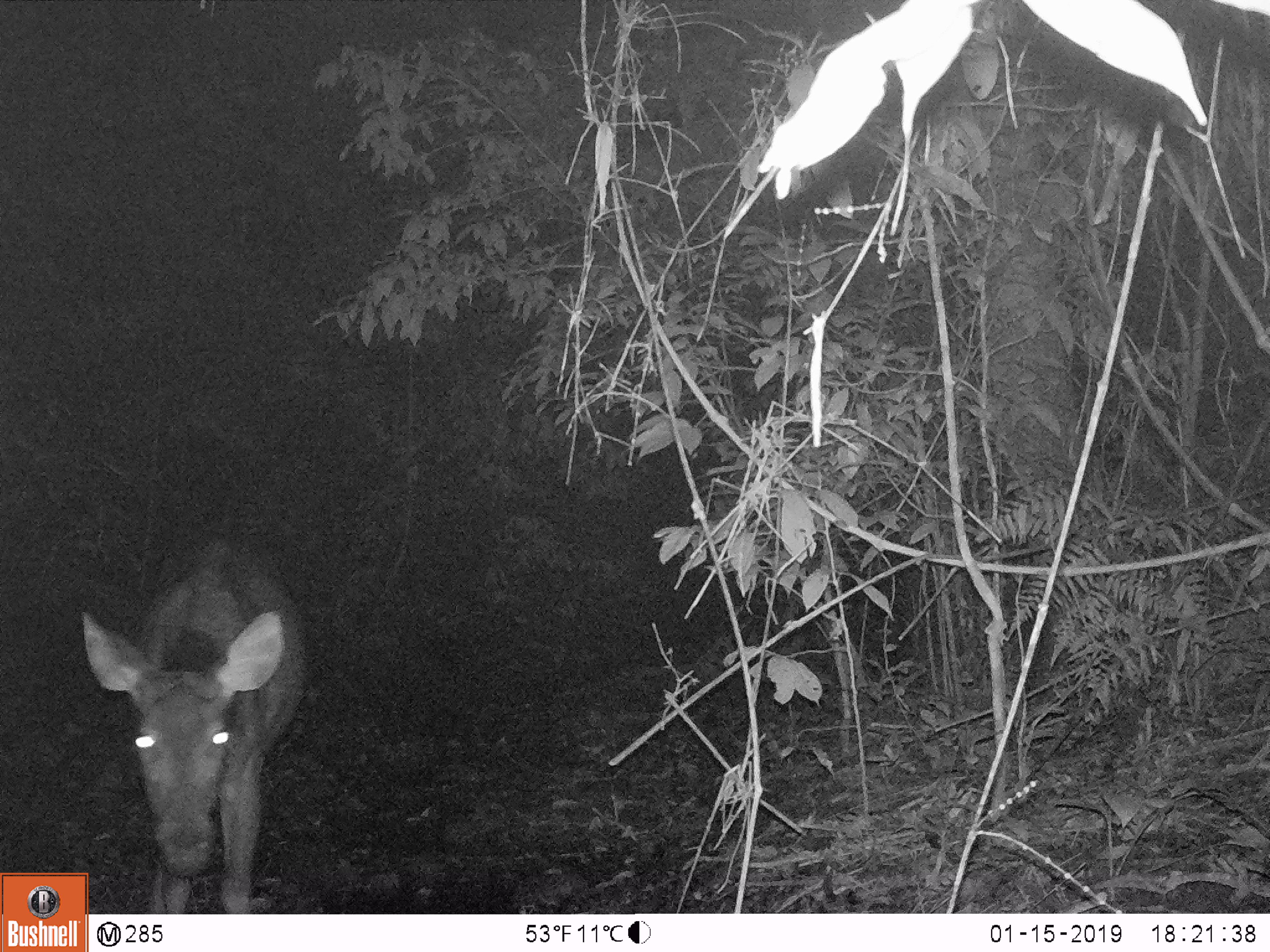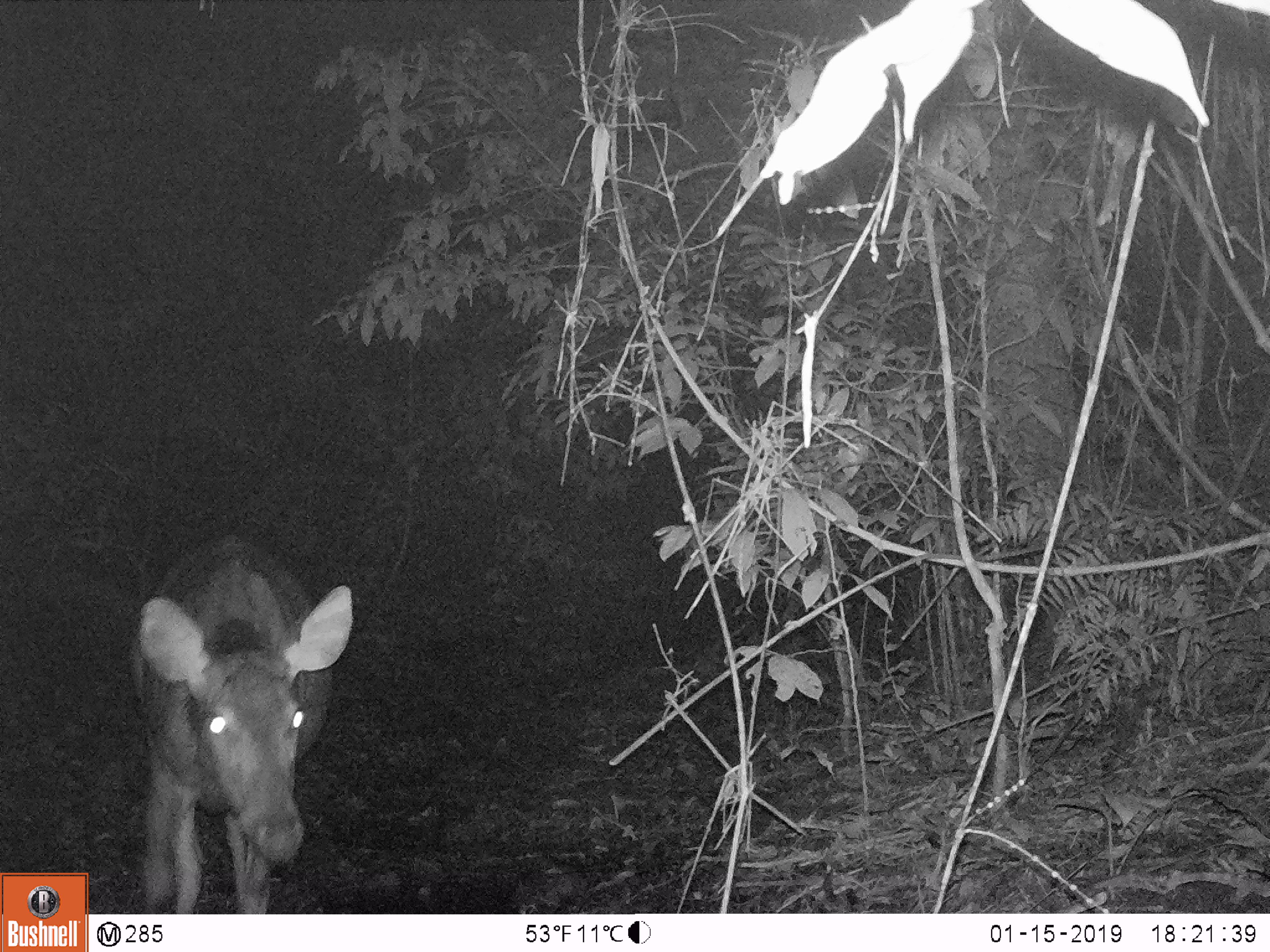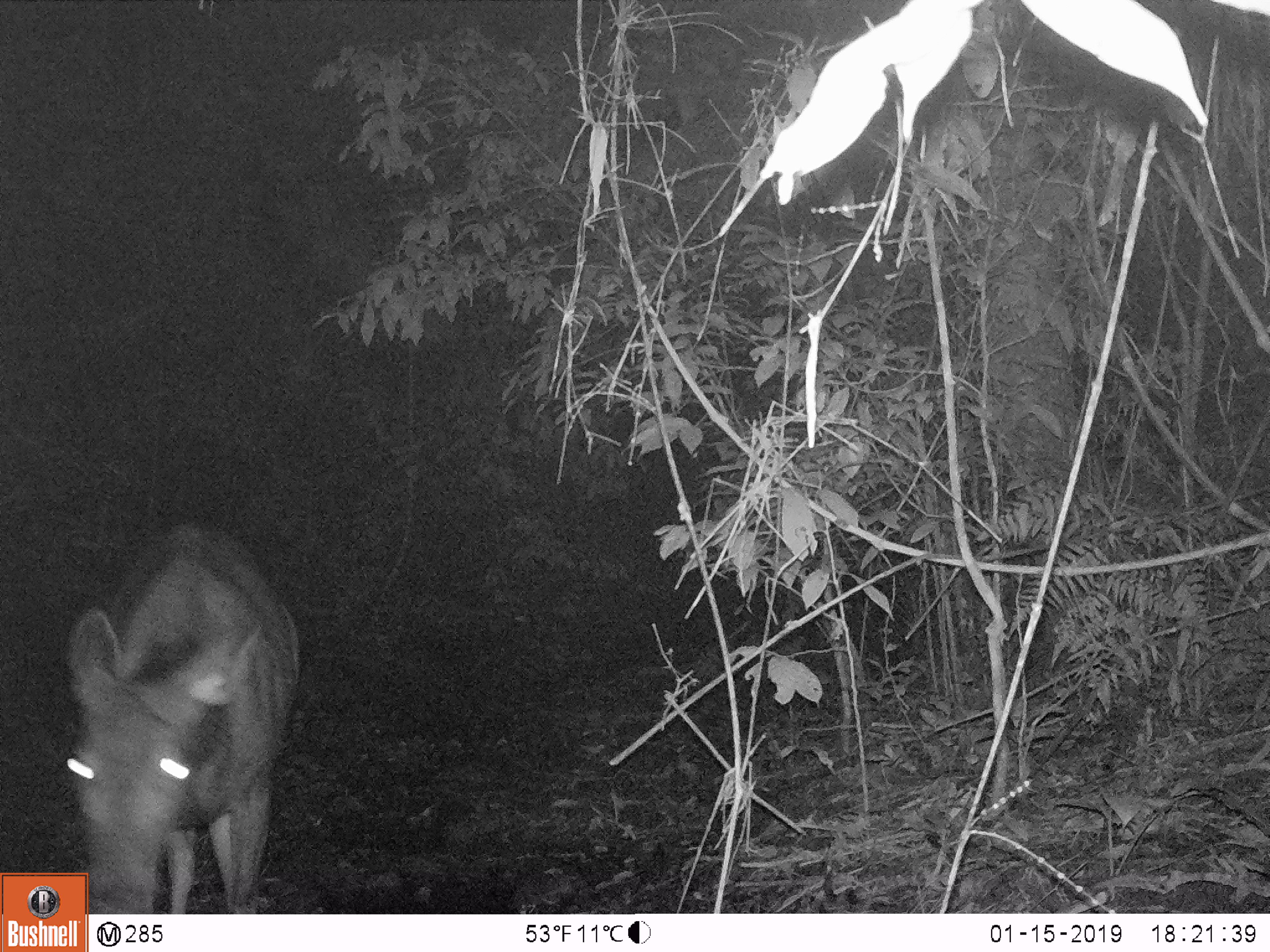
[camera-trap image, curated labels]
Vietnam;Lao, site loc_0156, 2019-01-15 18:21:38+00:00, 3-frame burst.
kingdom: Animalia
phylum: Chordata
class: Mammalia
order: Artiodactyla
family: Cervidae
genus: Rusa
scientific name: Rusa unicolor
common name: sambar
Sambar (Rusa unicolor). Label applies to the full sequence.